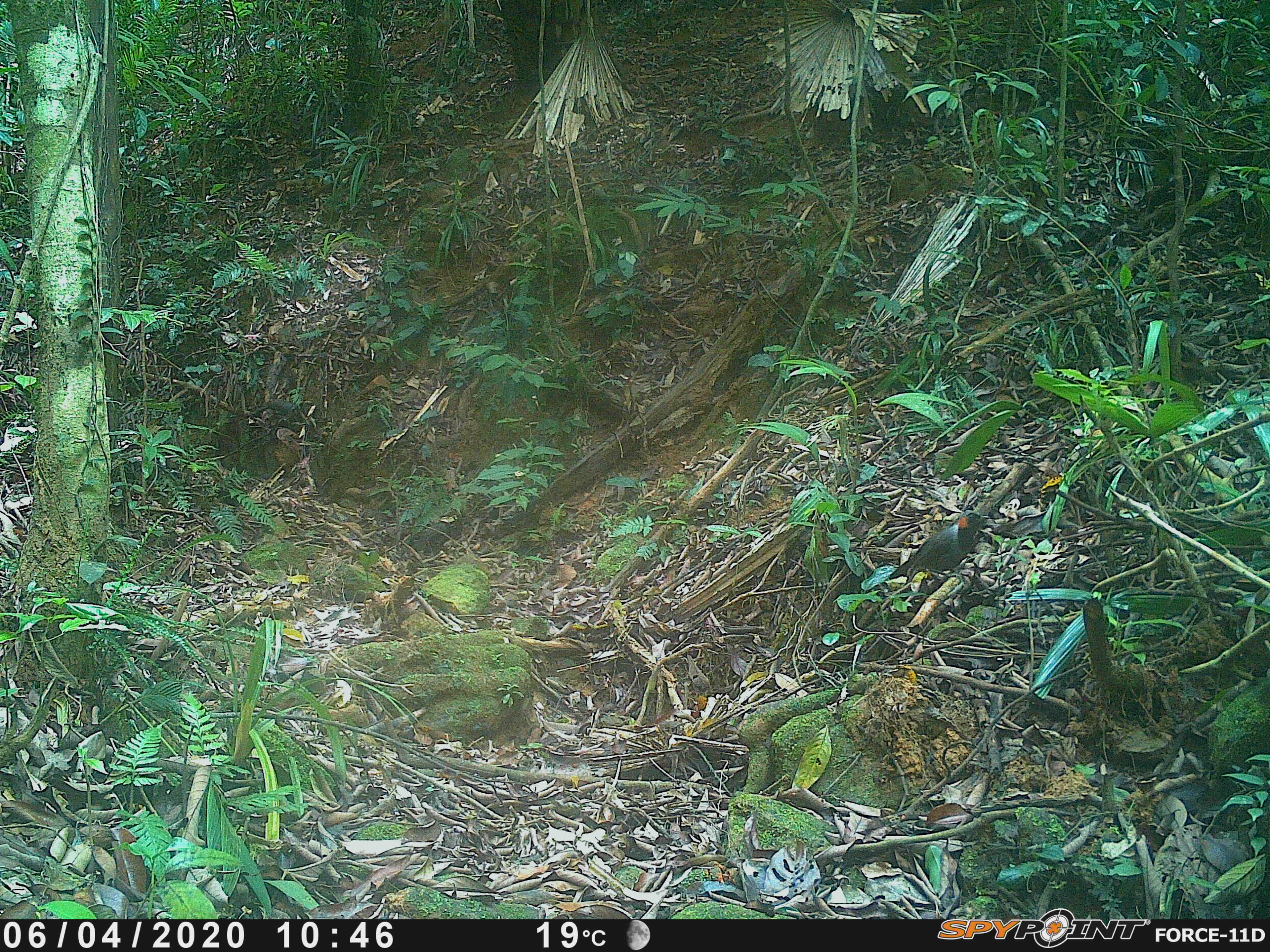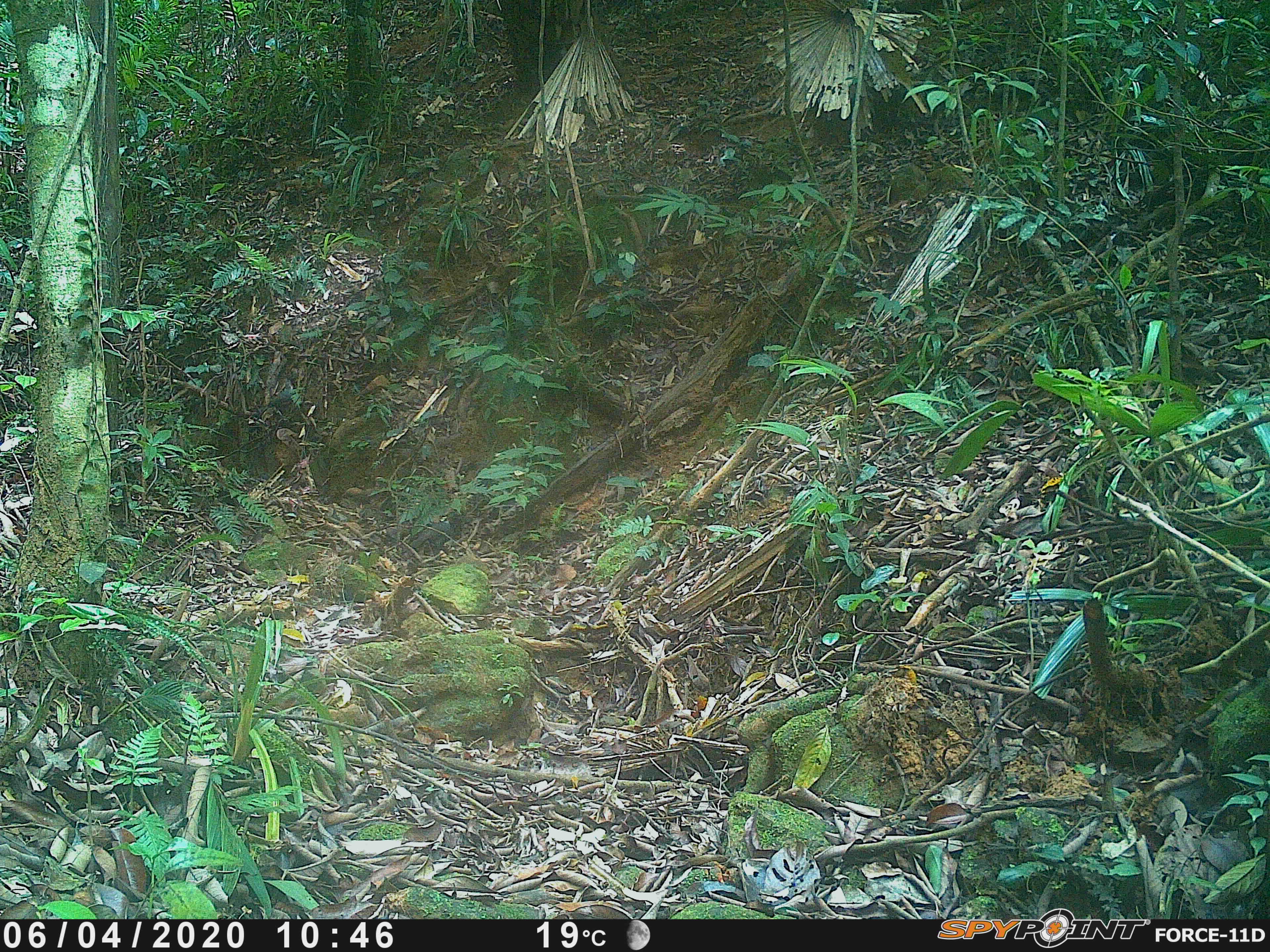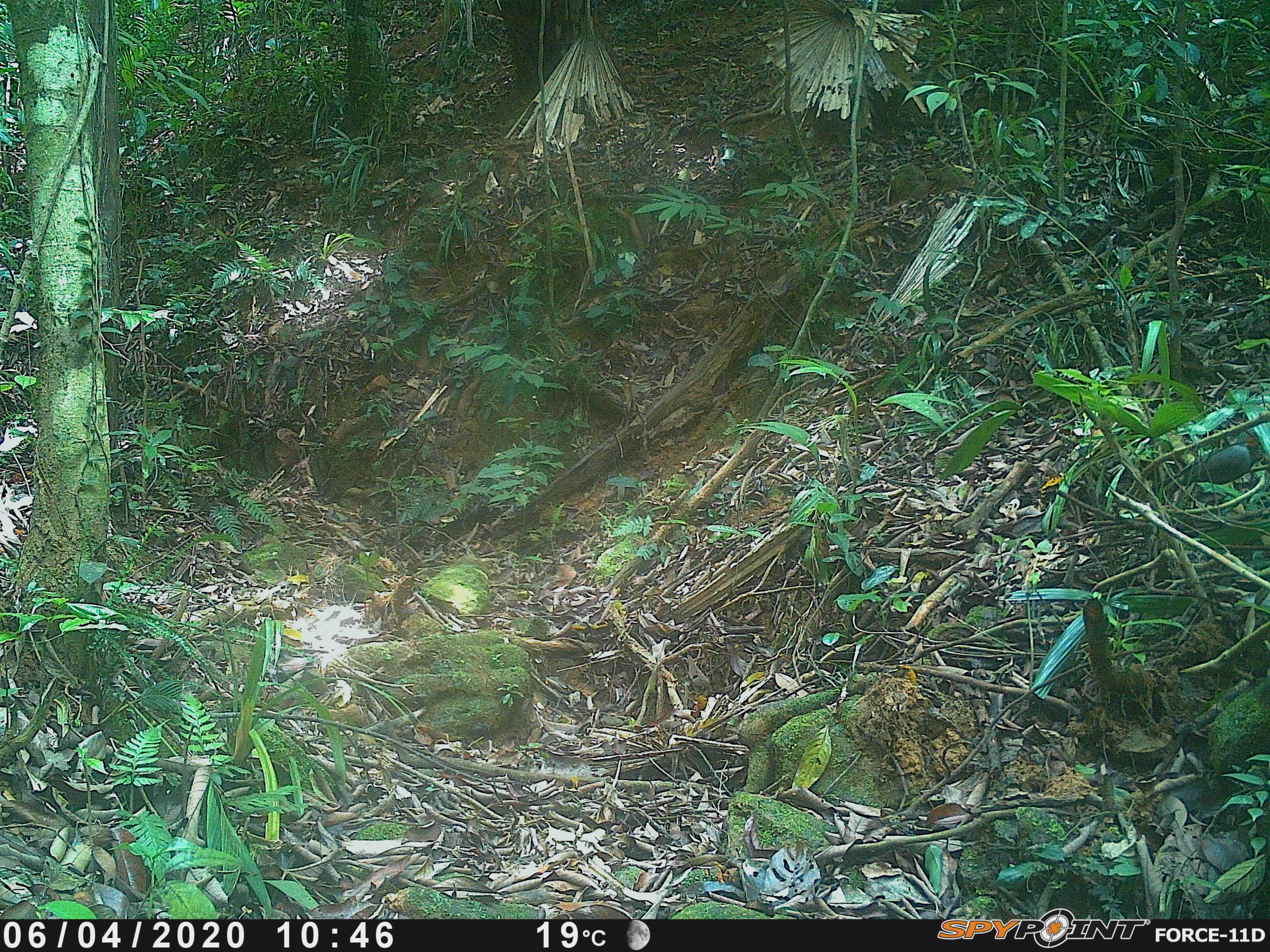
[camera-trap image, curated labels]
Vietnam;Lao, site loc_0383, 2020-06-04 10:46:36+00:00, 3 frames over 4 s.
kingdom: Animalia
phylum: Chordata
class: Aves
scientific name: Aves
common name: bird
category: unidentified bird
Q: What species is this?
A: Unidentified bird (bird) (Aves).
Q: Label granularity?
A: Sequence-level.